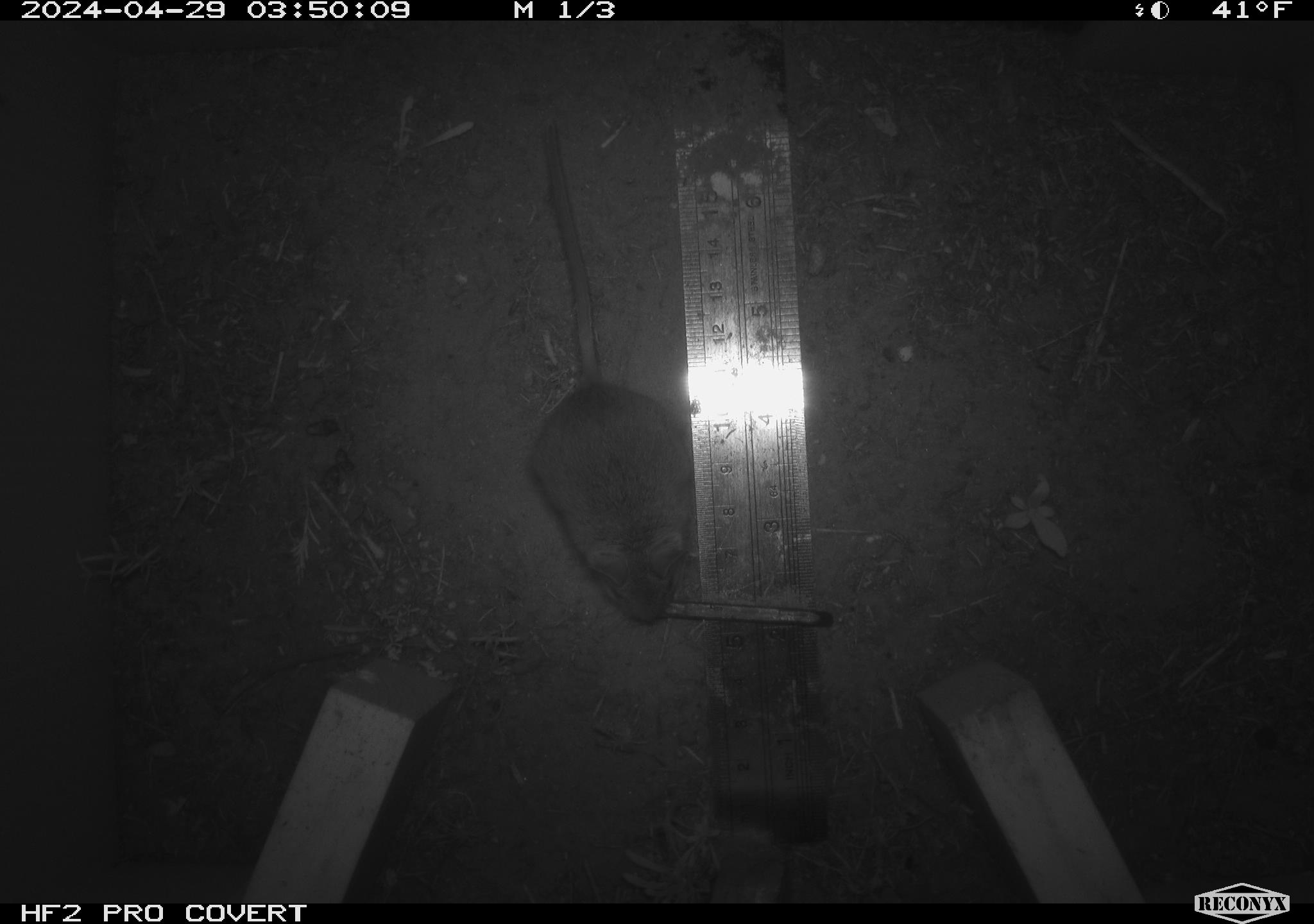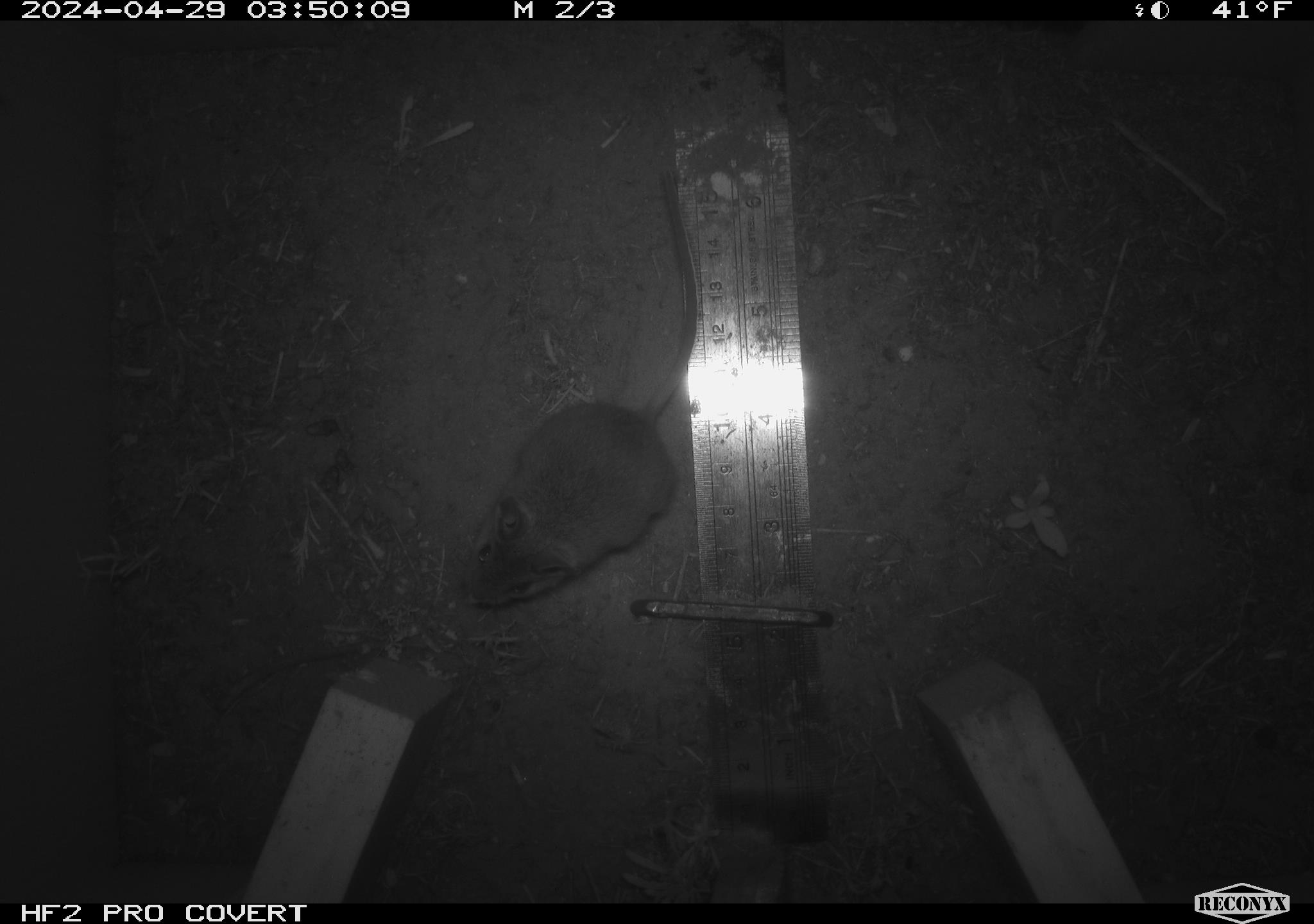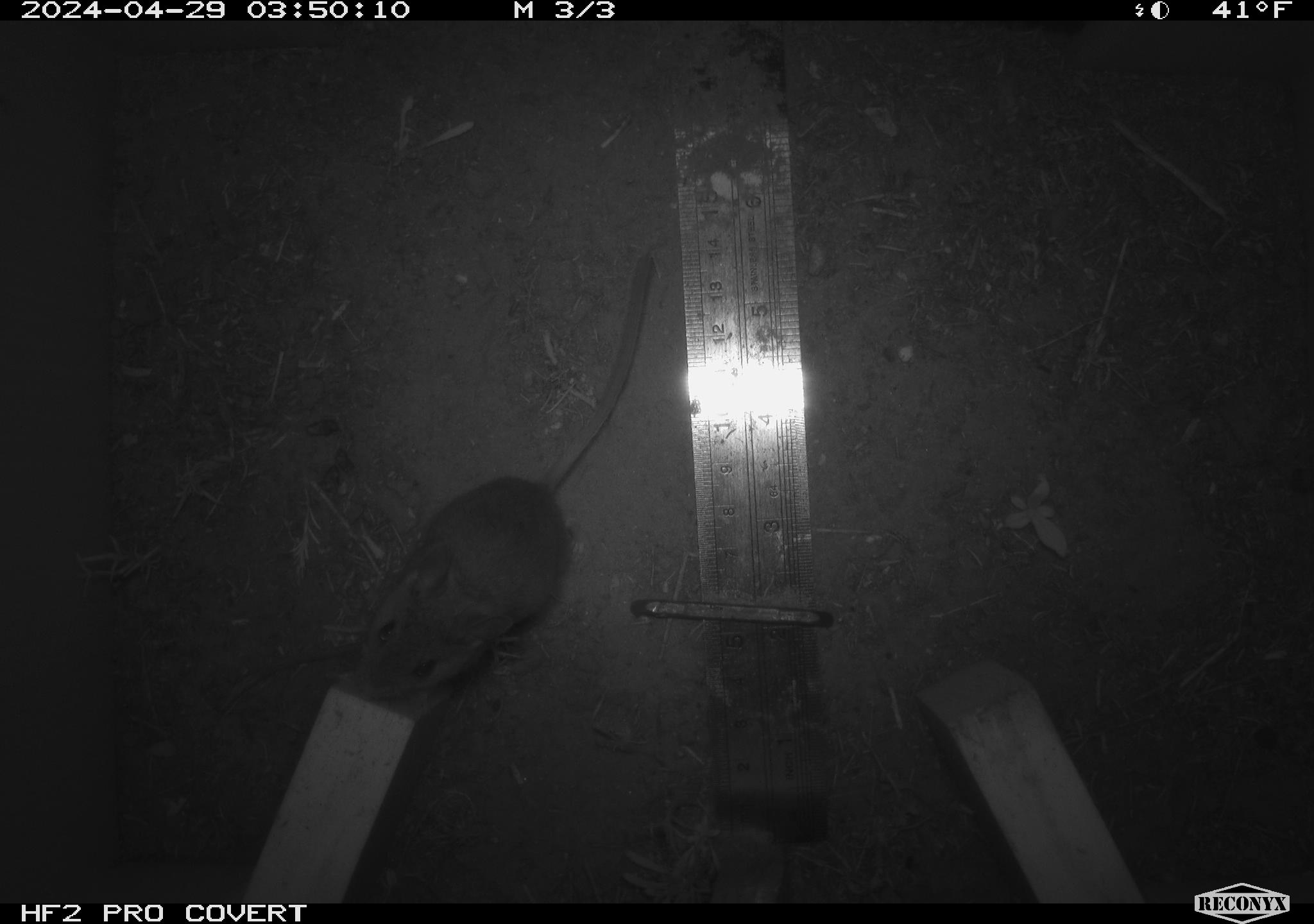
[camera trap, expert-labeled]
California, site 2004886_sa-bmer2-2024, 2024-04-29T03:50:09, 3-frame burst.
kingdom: Animalia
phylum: Chordata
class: Mammalia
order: Rodentia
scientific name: Rodentia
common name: mouse species